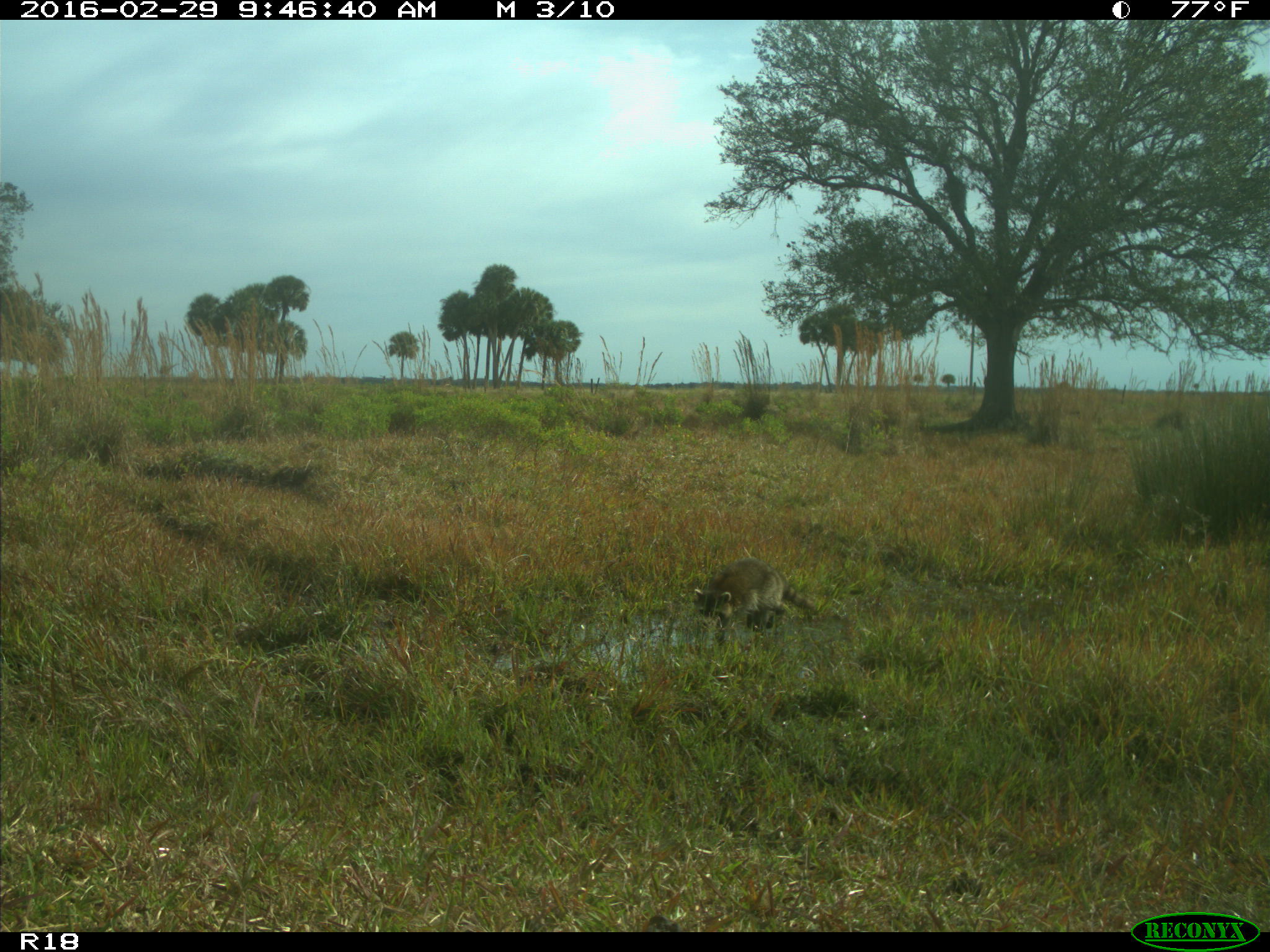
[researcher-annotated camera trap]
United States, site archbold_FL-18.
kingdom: Animalia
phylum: Chordata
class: Mammalia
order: Carnivora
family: Procyonidae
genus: Procyon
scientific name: Procyon lotor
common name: common raccoon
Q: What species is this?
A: Procyon lotor (common raccoon).